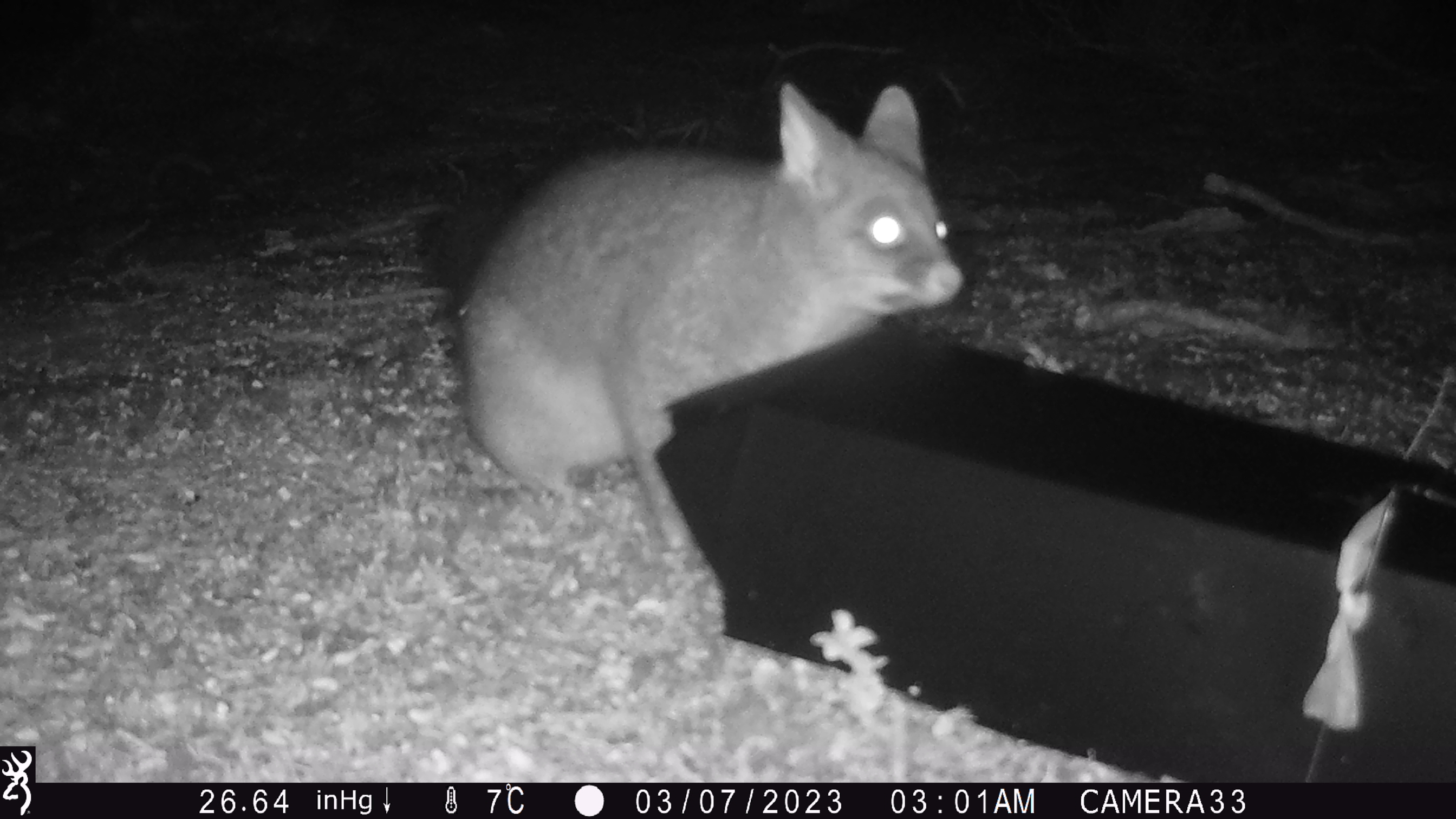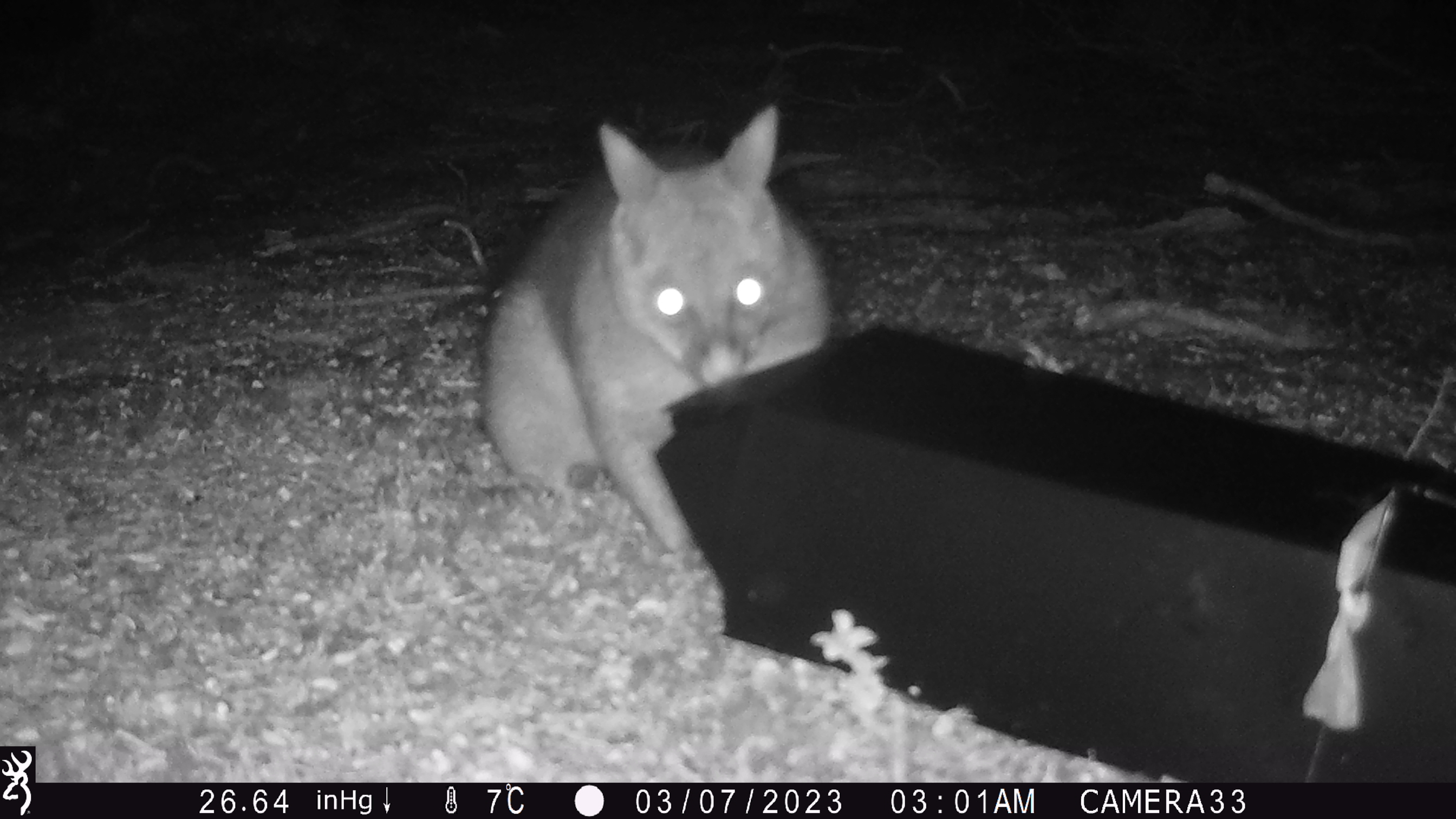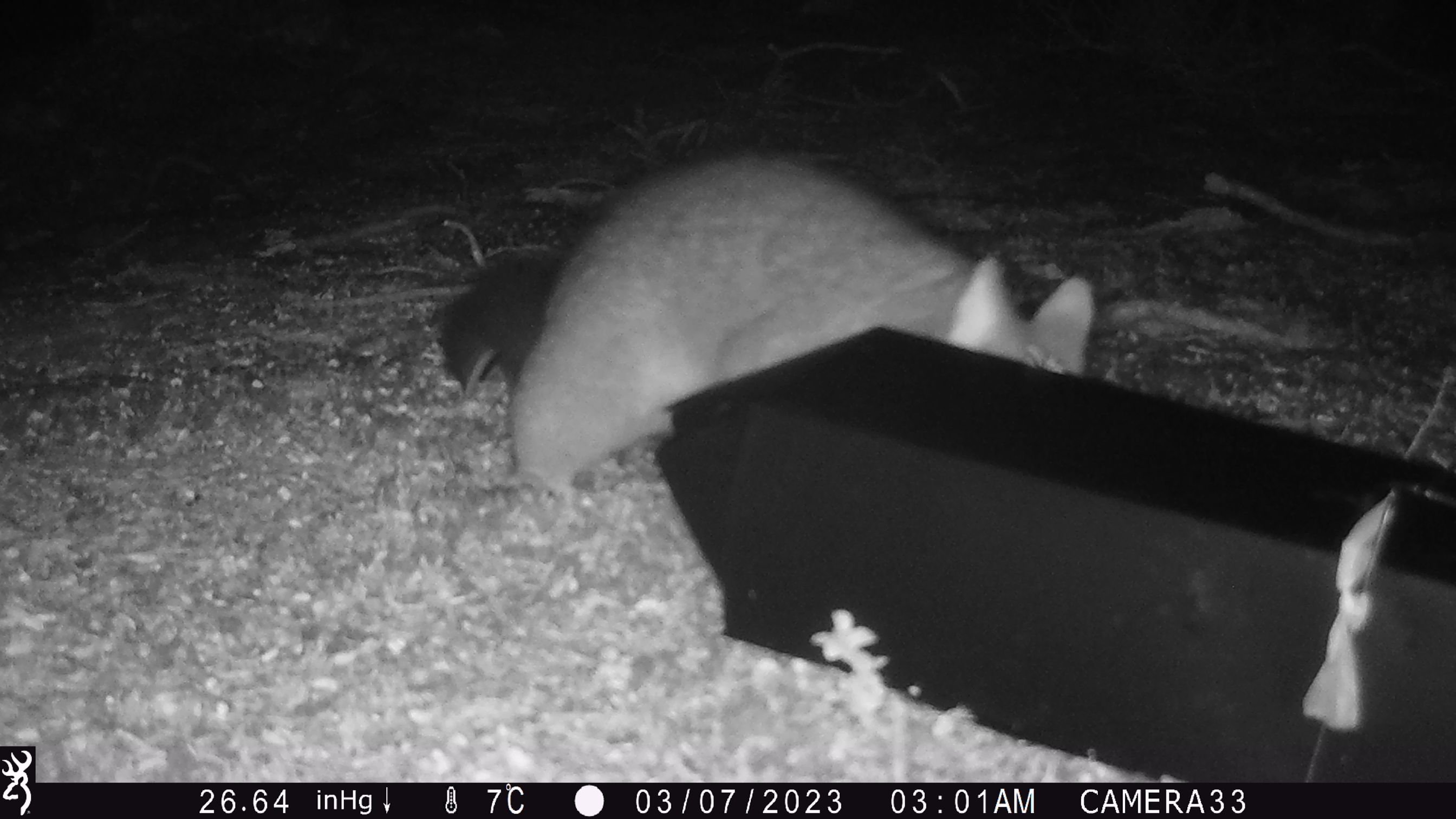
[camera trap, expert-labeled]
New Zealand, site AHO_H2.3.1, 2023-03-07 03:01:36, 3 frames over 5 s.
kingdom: Animalia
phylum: Chordata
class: Mammalia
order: Carnivora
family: Mustelidae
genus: Mustela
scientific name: Mustela erminea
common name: stoat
Stoat (Mustela erminea).